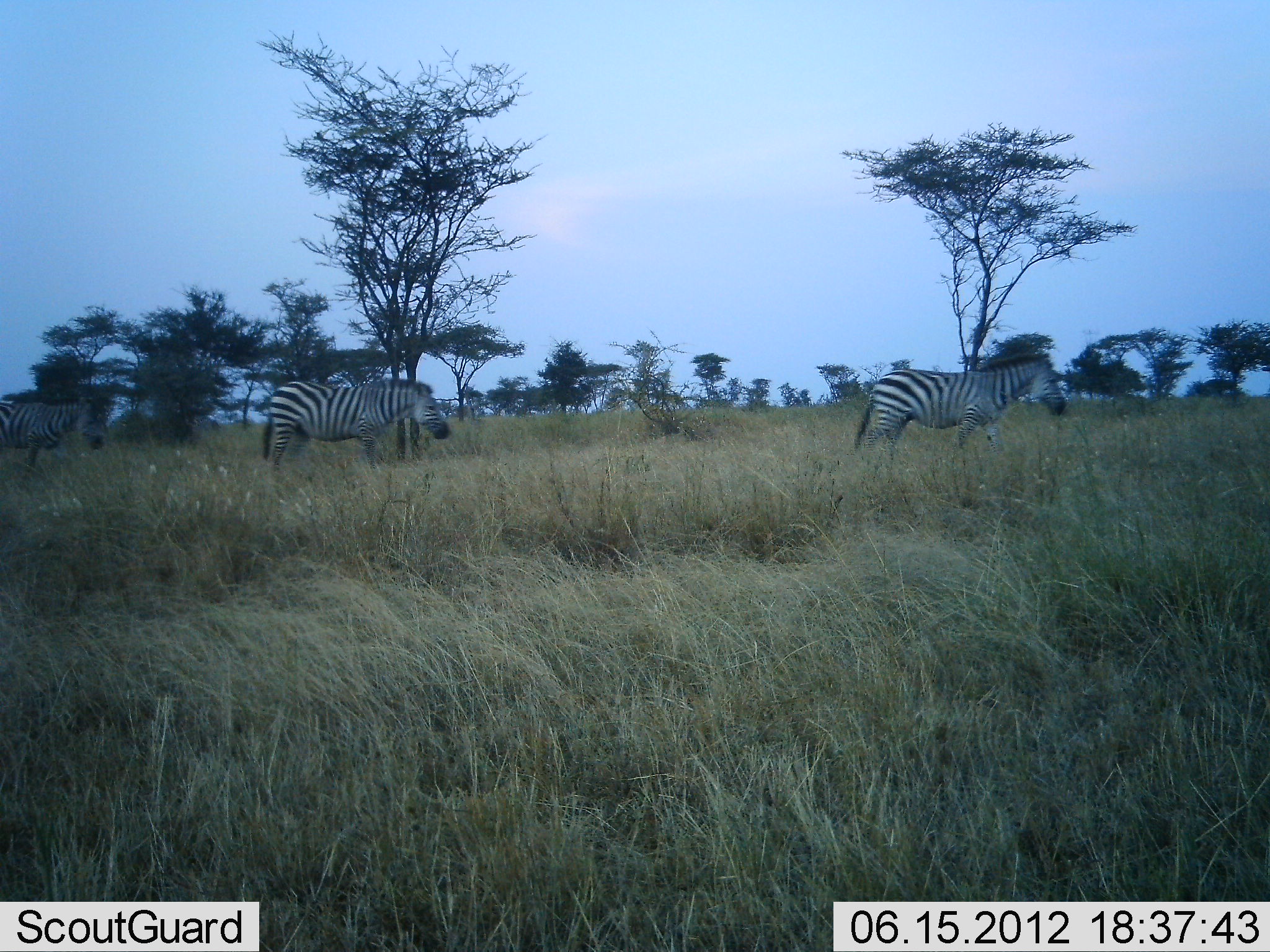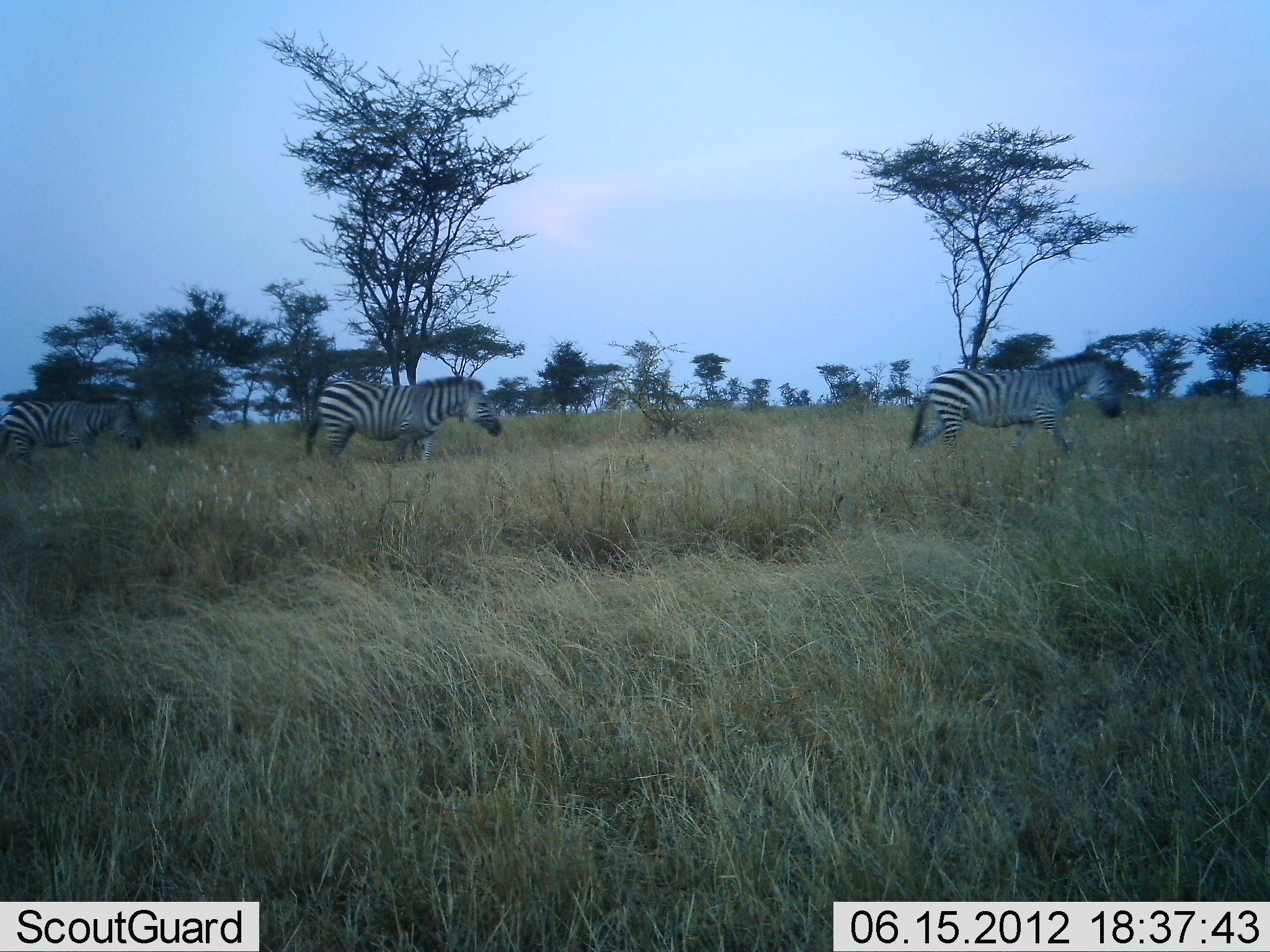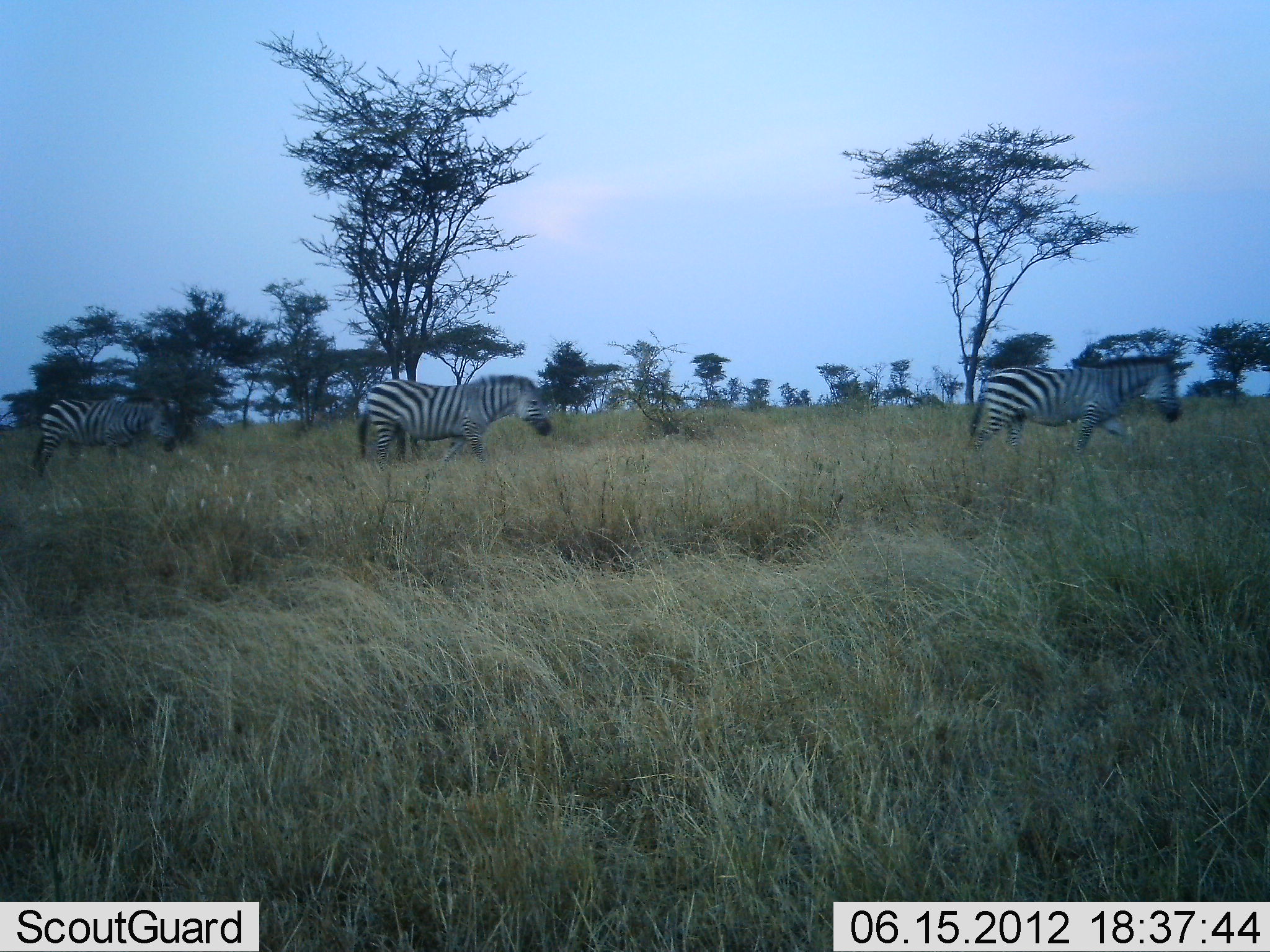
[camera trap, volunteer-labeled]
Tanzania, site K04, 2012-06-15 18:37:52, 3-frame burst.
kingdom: Animalia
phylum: Chordata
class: Mammalia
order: Perissodactyla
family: Equidae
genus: Equus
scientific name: Equus quagga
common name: plains zebra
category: zebra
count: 3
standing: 20%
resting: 0%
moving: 90%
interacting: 0%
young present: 0%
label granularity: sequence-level